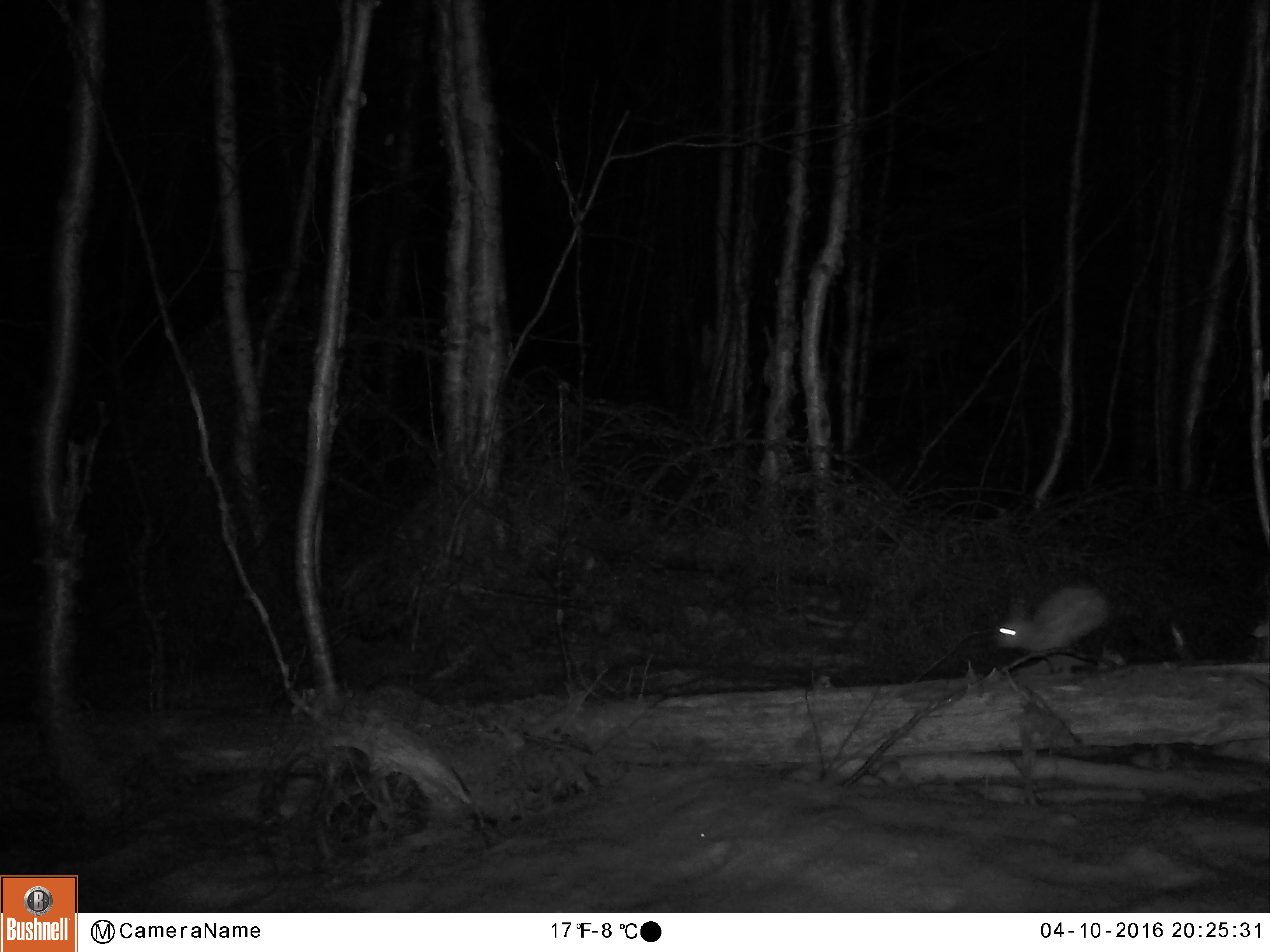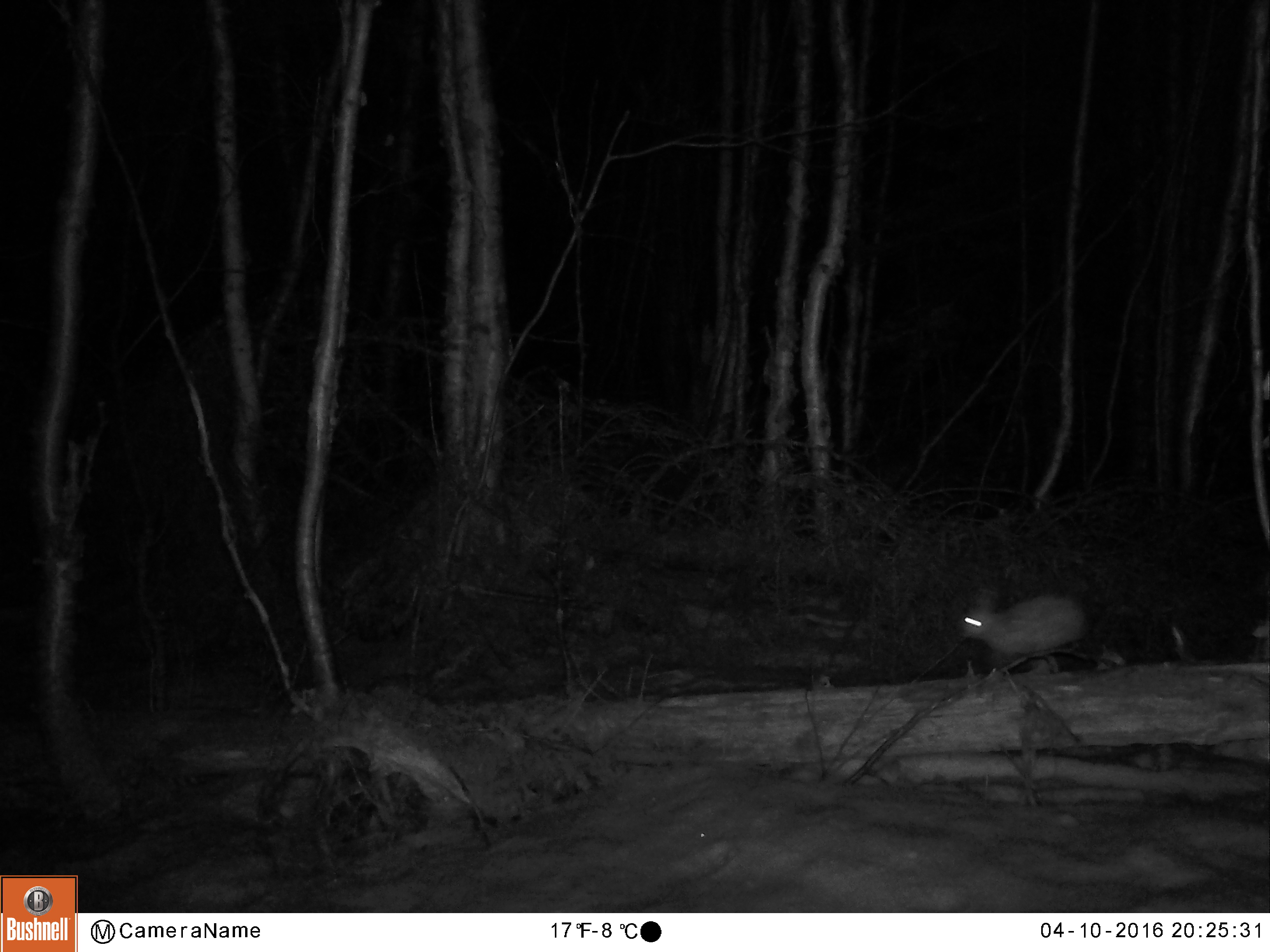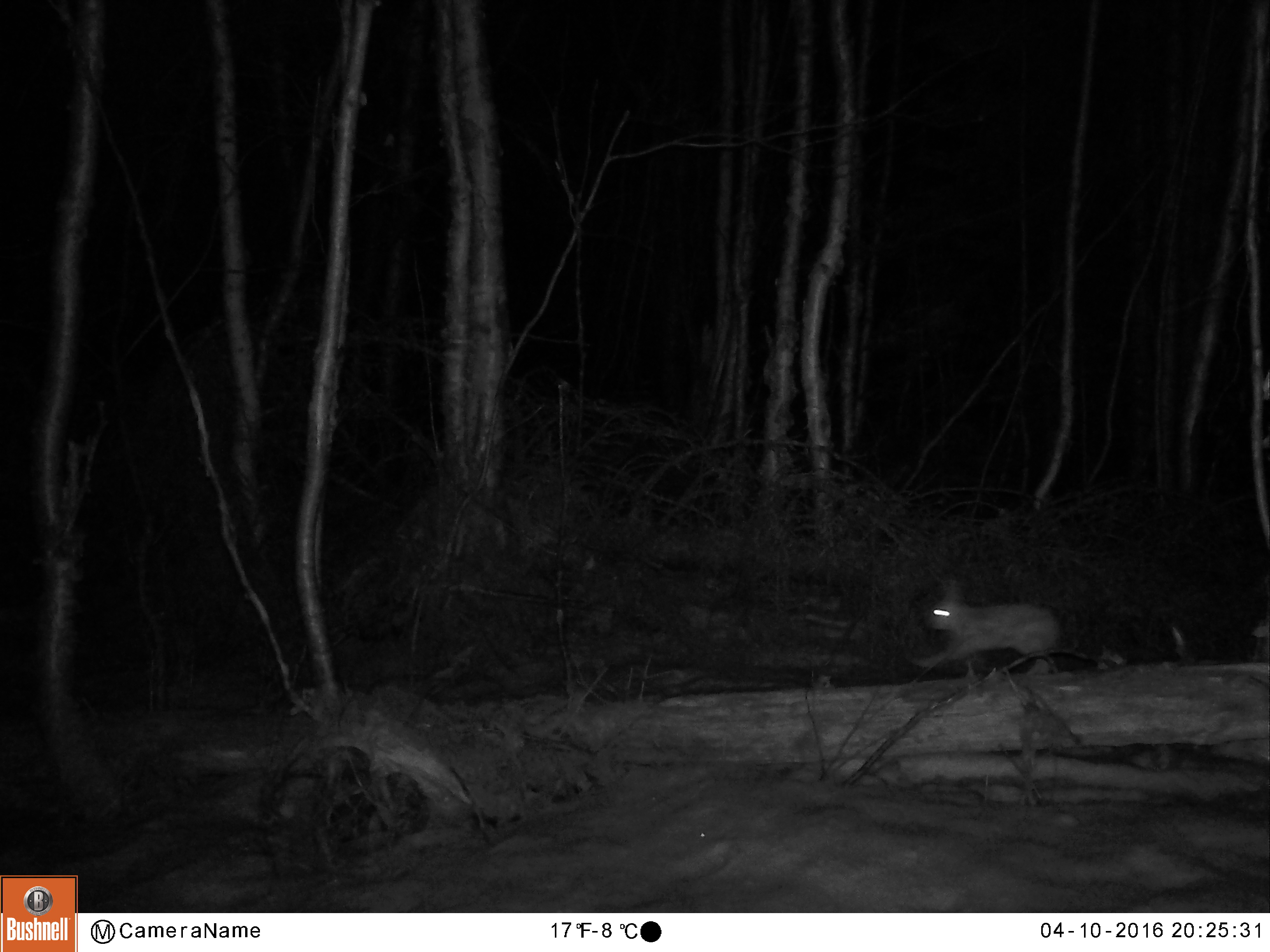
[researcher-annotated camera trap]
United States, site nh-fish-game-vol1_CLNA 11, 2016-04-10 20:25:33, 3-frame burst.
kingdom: Animalia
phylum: Chordata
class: Mammalia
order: Lagomorpha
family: Leporidae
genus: Lepus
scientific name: Lepus americanus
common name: snowshoe hare